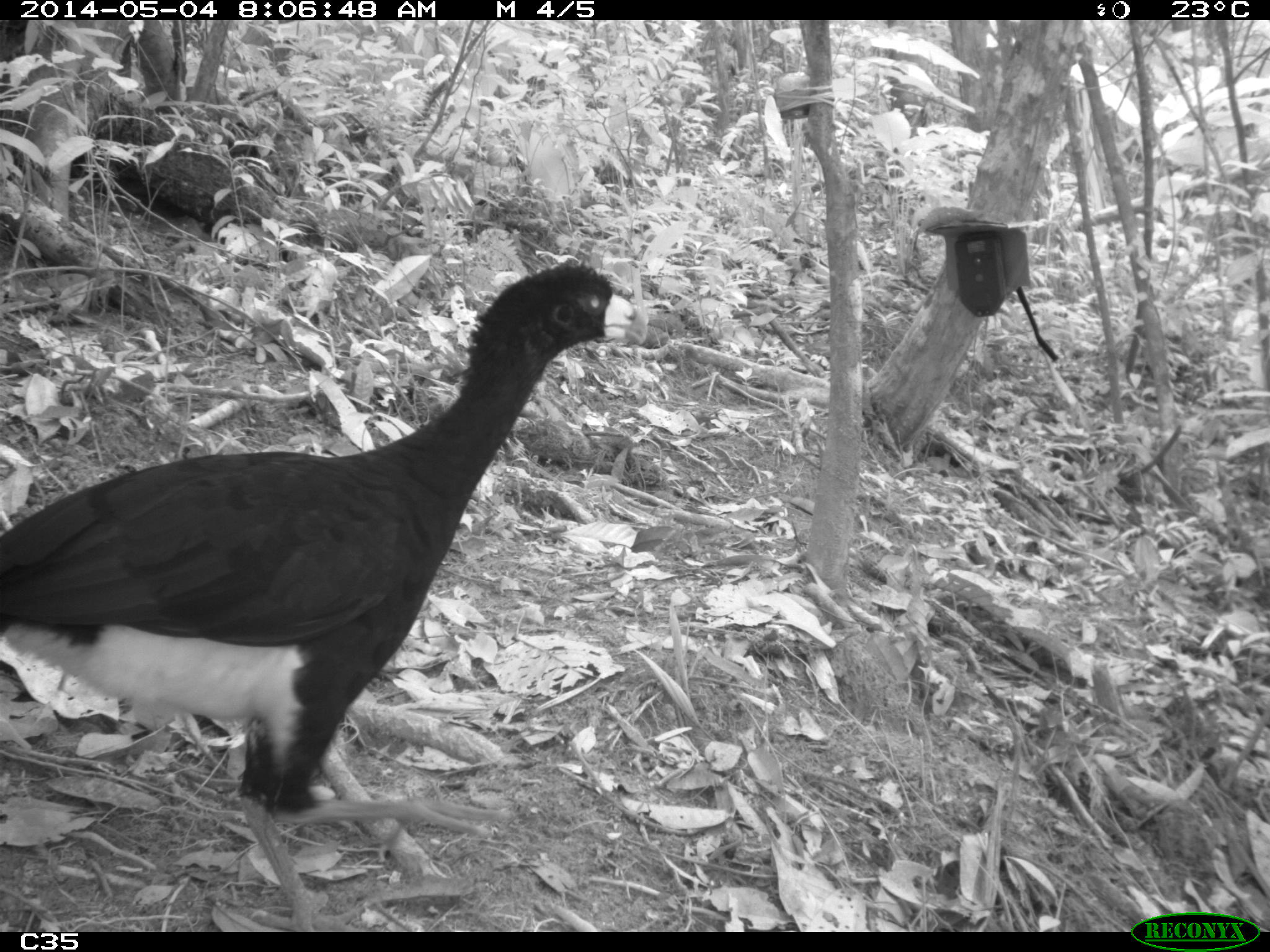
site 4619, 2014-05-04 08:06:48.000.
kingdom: Animalia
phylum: Chordata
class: Aves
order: Galliformes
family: Cracidae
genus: Crax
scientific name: Crax alector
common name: black curassow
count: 2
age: adult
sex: female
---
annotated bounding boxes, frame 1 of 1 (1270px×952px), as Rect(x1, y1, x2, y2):
crax alector: Rect(0, 258, 645, 931)